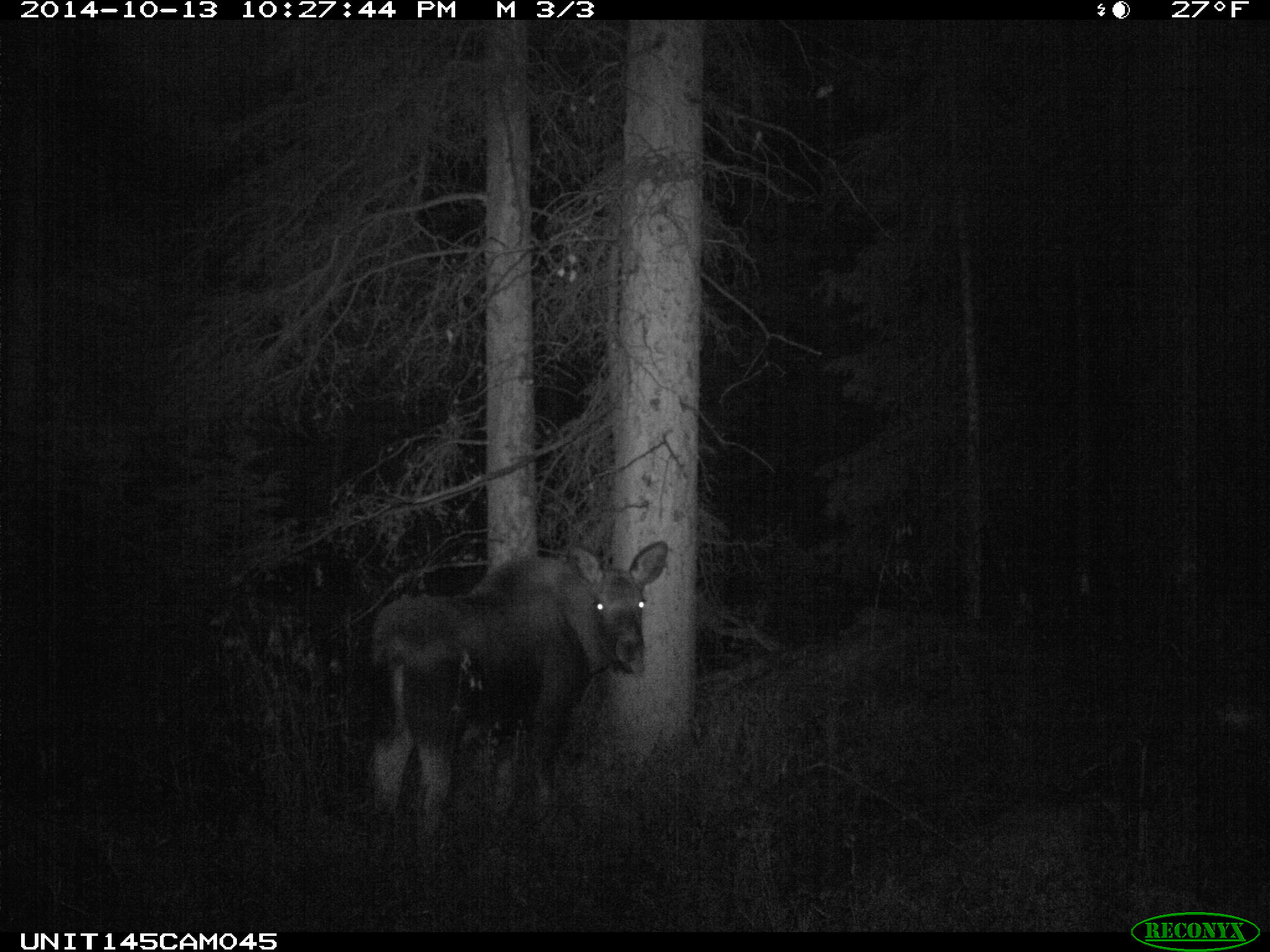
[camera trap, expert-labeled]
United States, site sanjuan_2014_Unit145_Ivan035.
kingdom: Animalia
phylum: Chordata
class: Mammalia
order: Artiodactyla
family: Cervidae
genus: Alces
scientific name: Alces alces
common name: moose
Alces alces (moose).